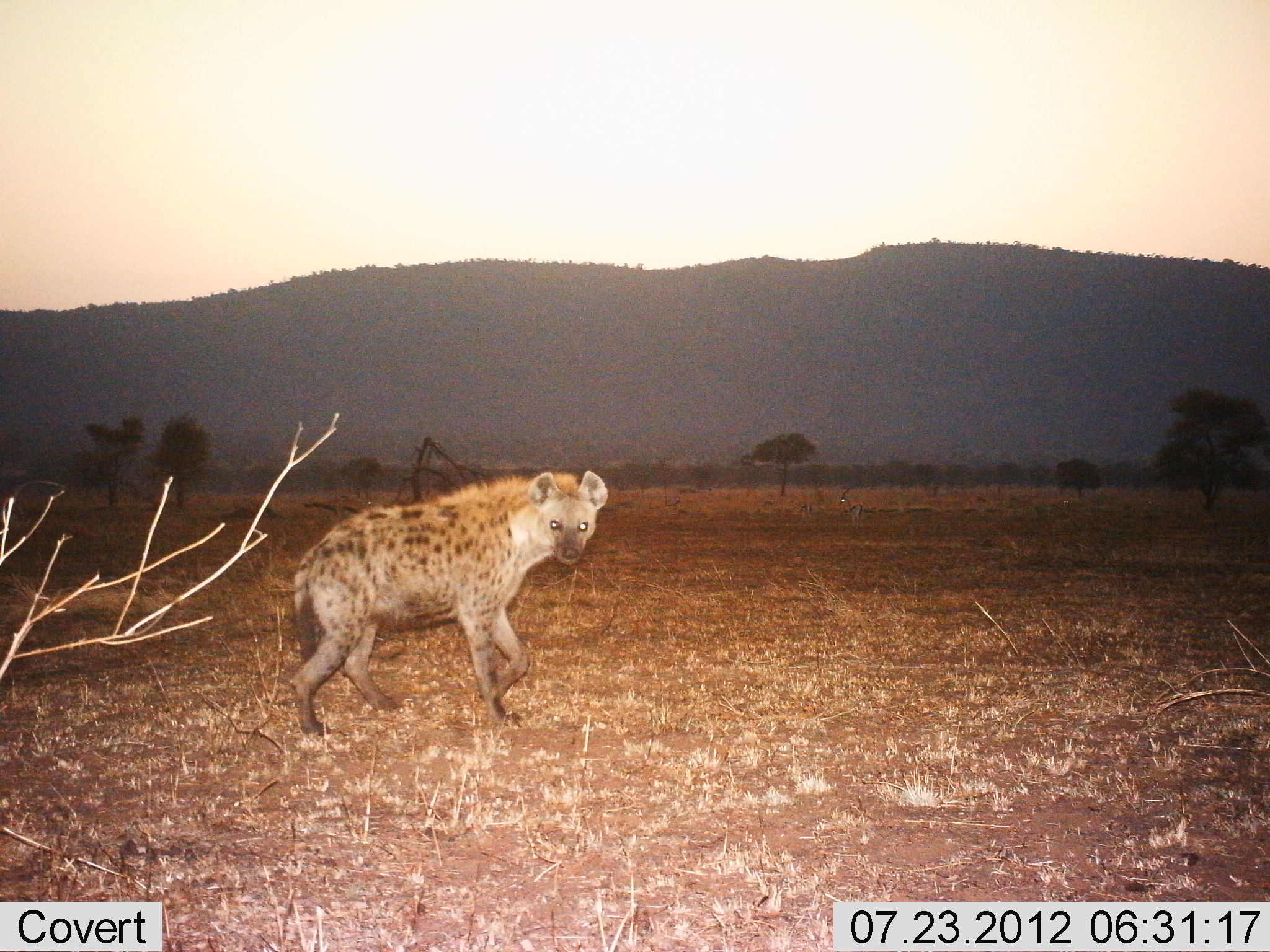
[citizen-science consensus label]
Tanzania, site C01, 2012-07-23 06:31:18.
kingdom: Animalia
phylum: Chordata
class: Mammalia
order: Carnivora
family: Hyaenidae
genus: Crocuta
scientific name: Crocuta crocuta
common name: spotted hyena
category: hyenaspotted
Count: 1.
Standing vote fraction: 30%.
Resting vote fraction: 0%.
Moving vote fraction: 70%.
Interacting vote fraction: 10%.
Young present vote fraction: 0%.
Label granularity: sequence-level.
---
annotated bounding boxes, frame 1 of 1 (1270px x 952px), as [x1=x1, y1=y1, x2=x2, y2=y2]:
animal: [x1=284, y1=468, x2=608, y2=738]; [x1=837, y1=486, x2=864, y2=529]